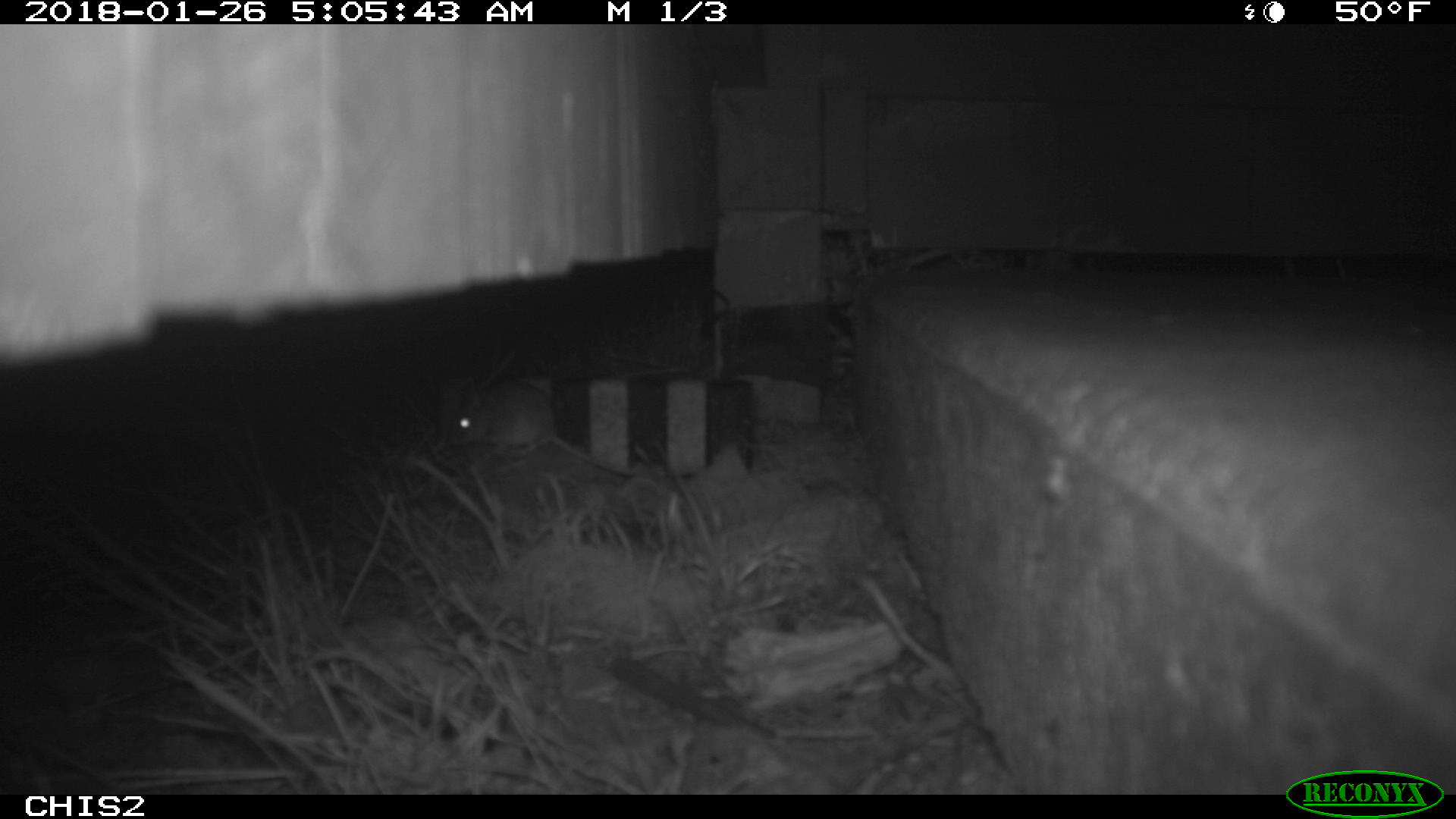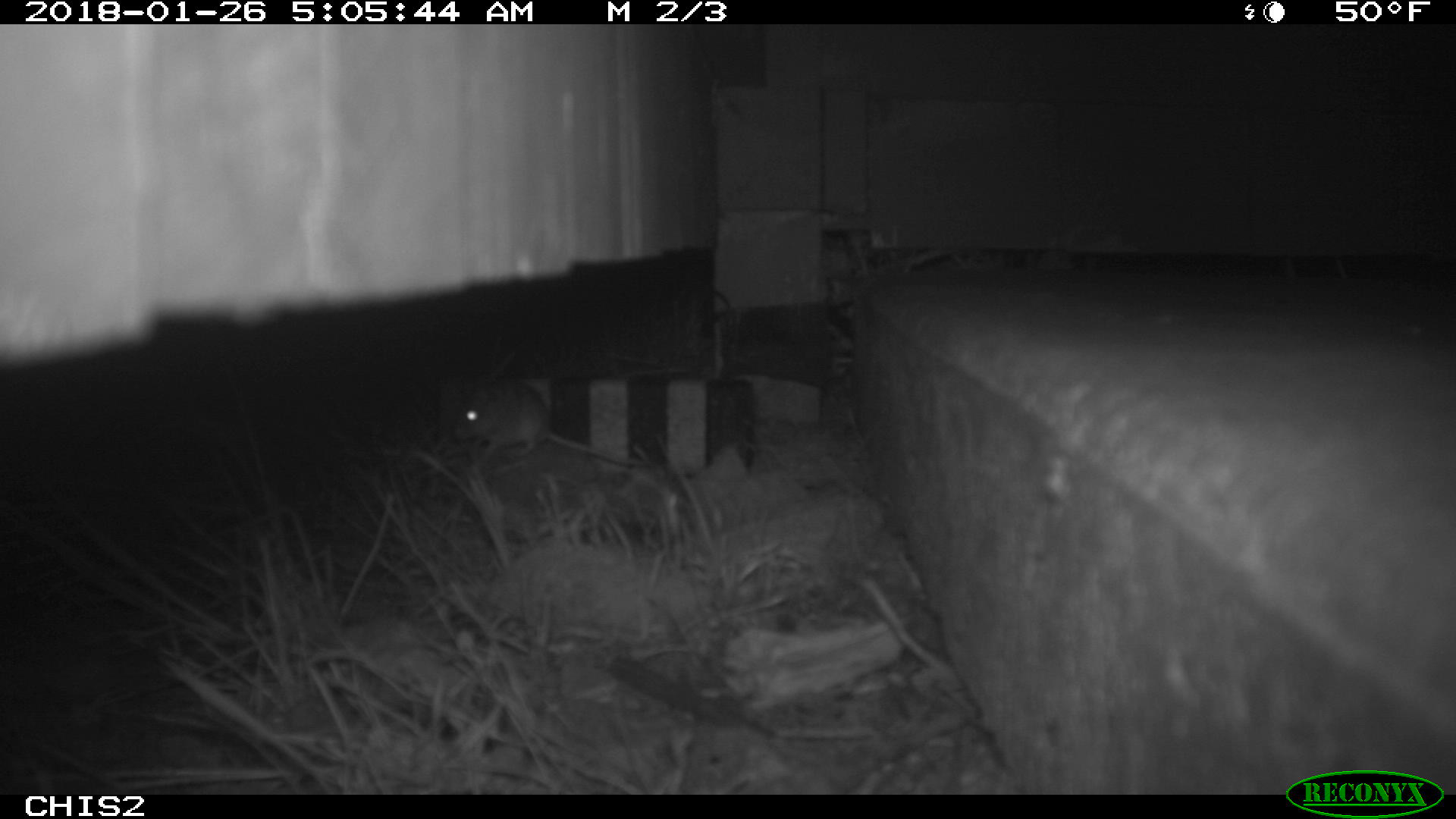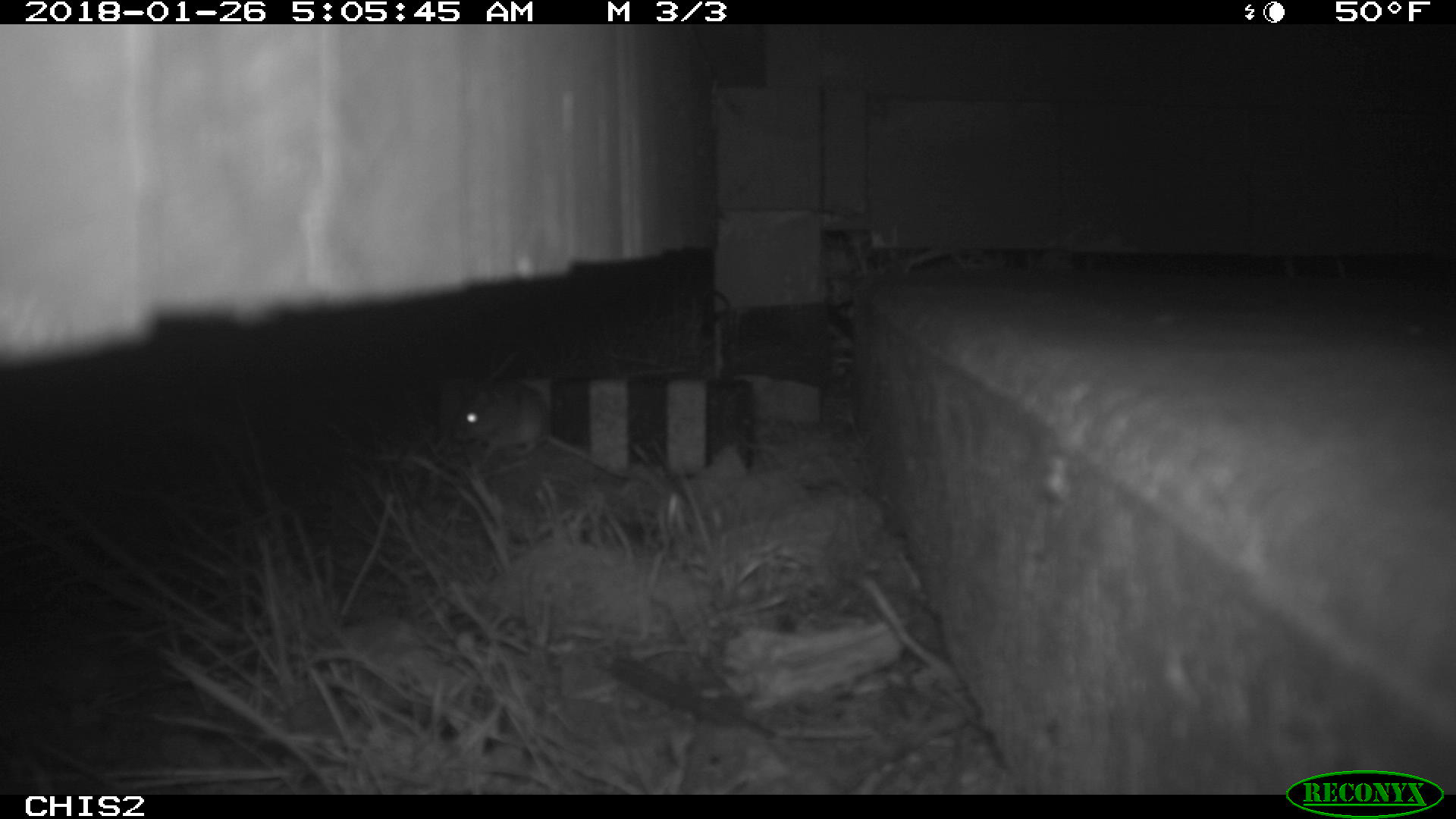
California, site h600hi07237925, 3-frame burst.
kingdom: Animalia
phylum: Chordata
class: Mammalia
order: Rodentia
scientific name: Rodentia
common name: rodent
Rodent (Rodentia).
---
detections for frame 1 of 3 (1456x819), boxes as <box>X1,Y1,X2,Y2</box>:
rodent: <box>447,381,642,476</box>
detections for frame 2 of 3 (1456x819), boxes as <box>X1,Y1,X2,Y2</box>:
rodent: <box>451,381,652,466</box>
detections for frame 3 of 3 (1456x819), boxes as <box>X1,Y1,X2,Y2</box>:
rodent: <box>451,381,630,479</box>